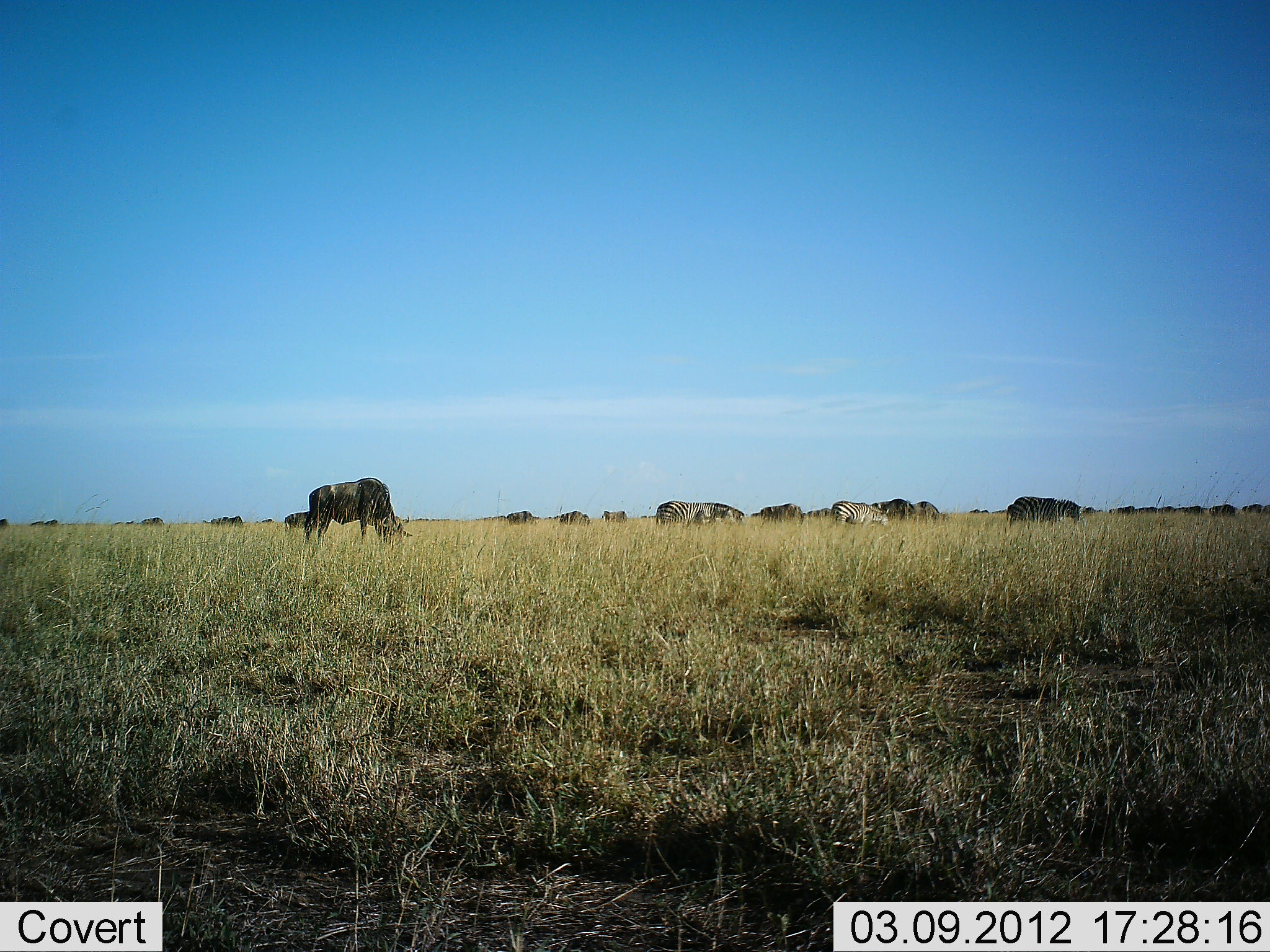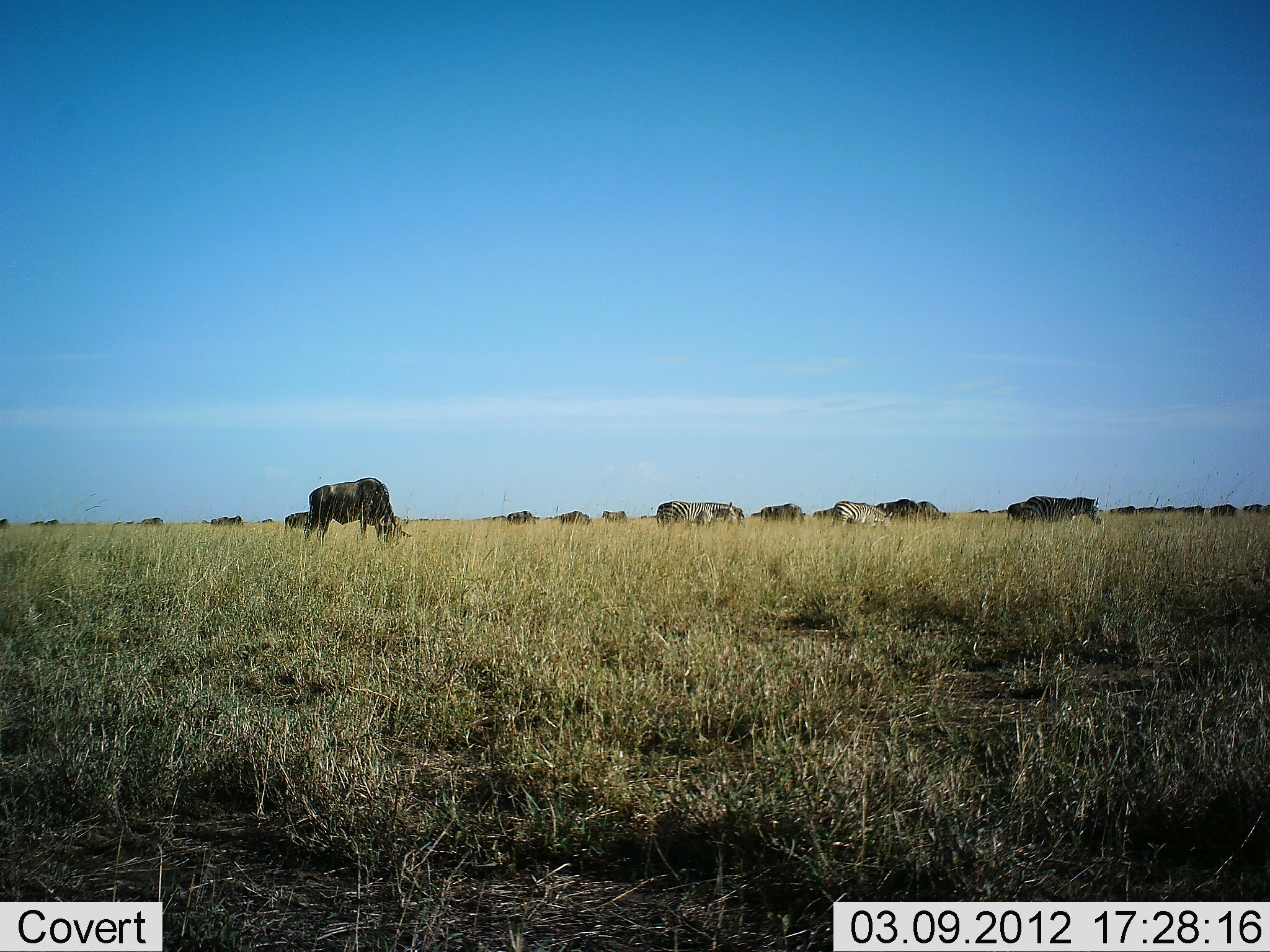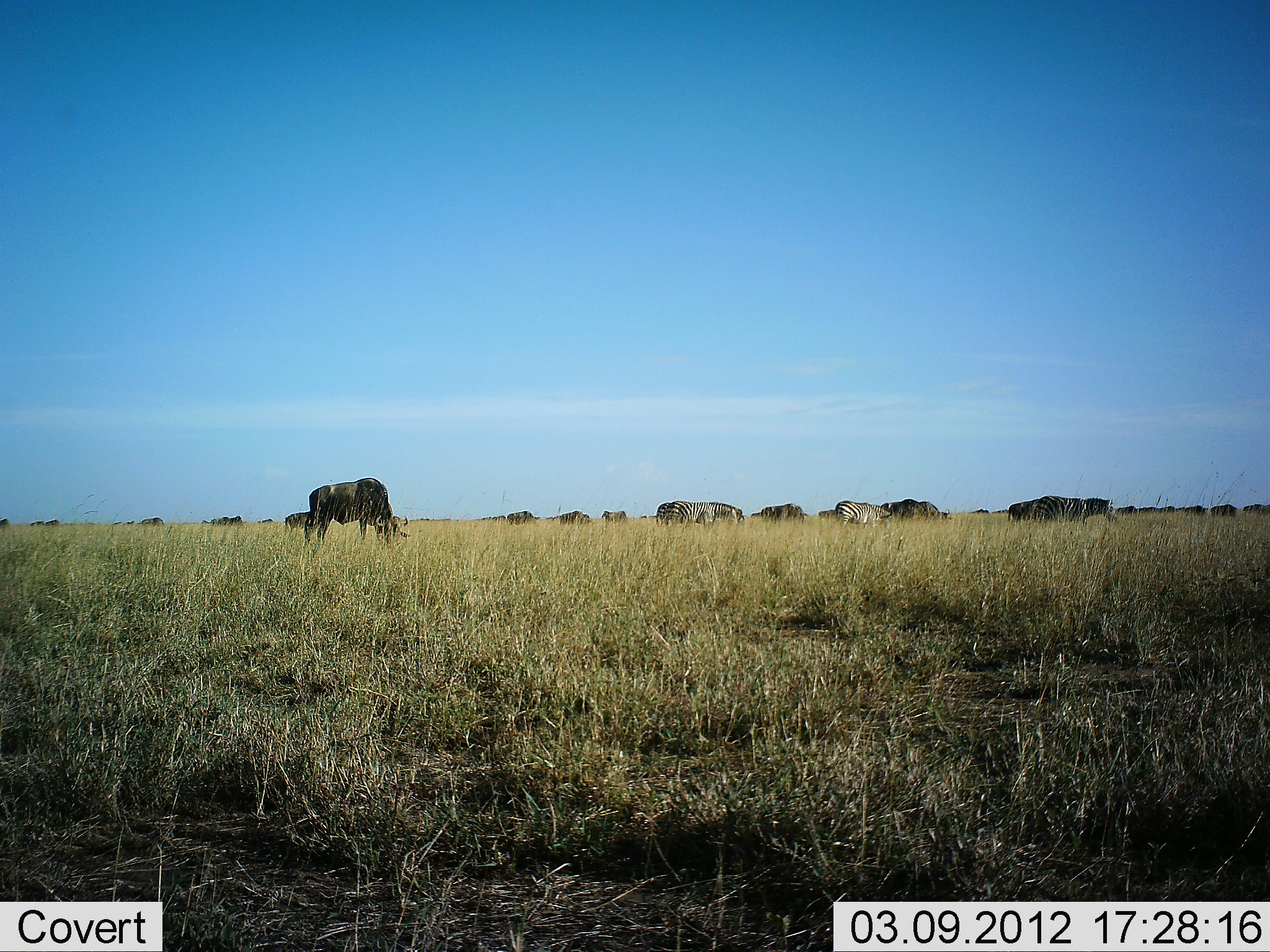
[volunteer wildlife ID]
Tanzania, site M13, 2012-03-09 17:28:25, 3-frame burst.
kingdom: Animalia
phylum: Chordata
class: Mammalia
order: Artiodactyla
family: Bovidae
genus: Connochaetes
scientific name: Connochaetes taurinus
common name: blue wildebeest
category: wildebeest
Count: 11-50.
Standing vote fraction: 39%.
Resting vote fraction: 0%.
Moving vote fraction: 11%.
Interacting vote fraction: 0%.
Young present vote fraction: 0%.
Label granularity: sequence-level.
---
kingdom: Animalia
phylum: Chordata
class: Mammalia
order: Perissodactyla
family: Equidae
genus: Equus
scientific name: Equus quagga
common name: plains zebra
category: zebra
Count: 3.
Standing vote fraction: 29%.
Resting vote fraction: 0%.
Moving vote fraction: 18%.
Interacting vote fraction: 0%.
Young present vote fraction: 4%.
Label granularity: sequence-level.